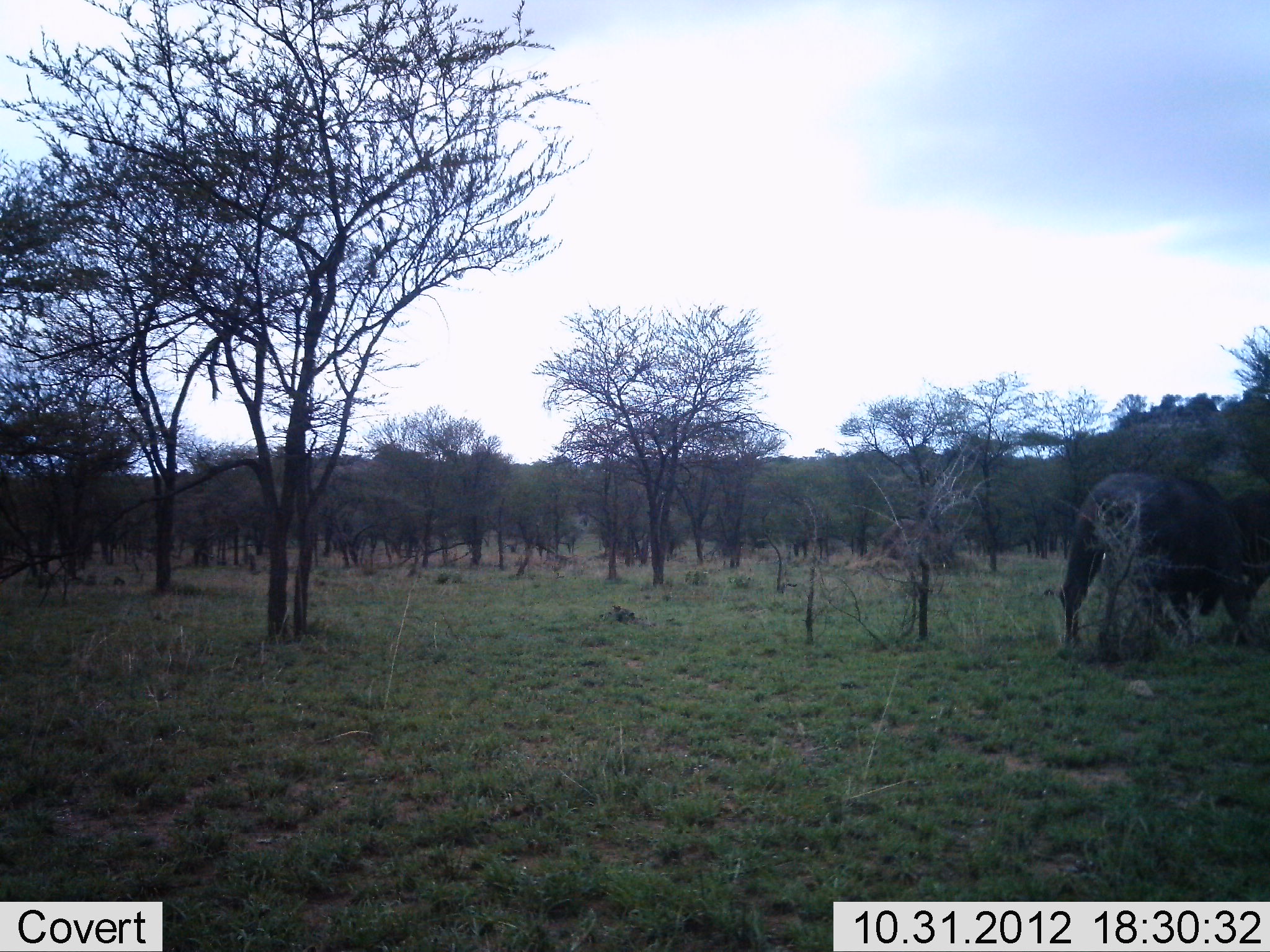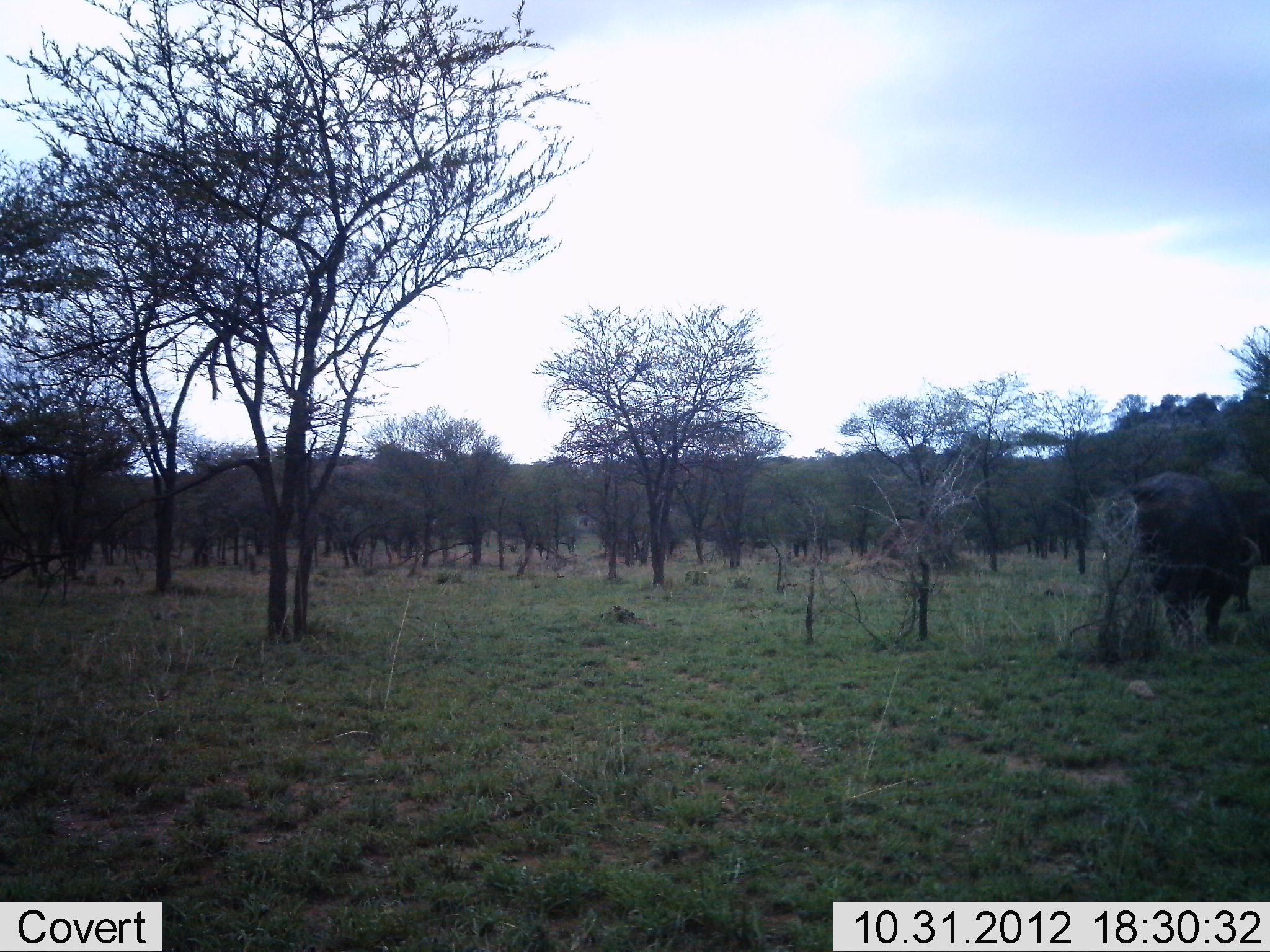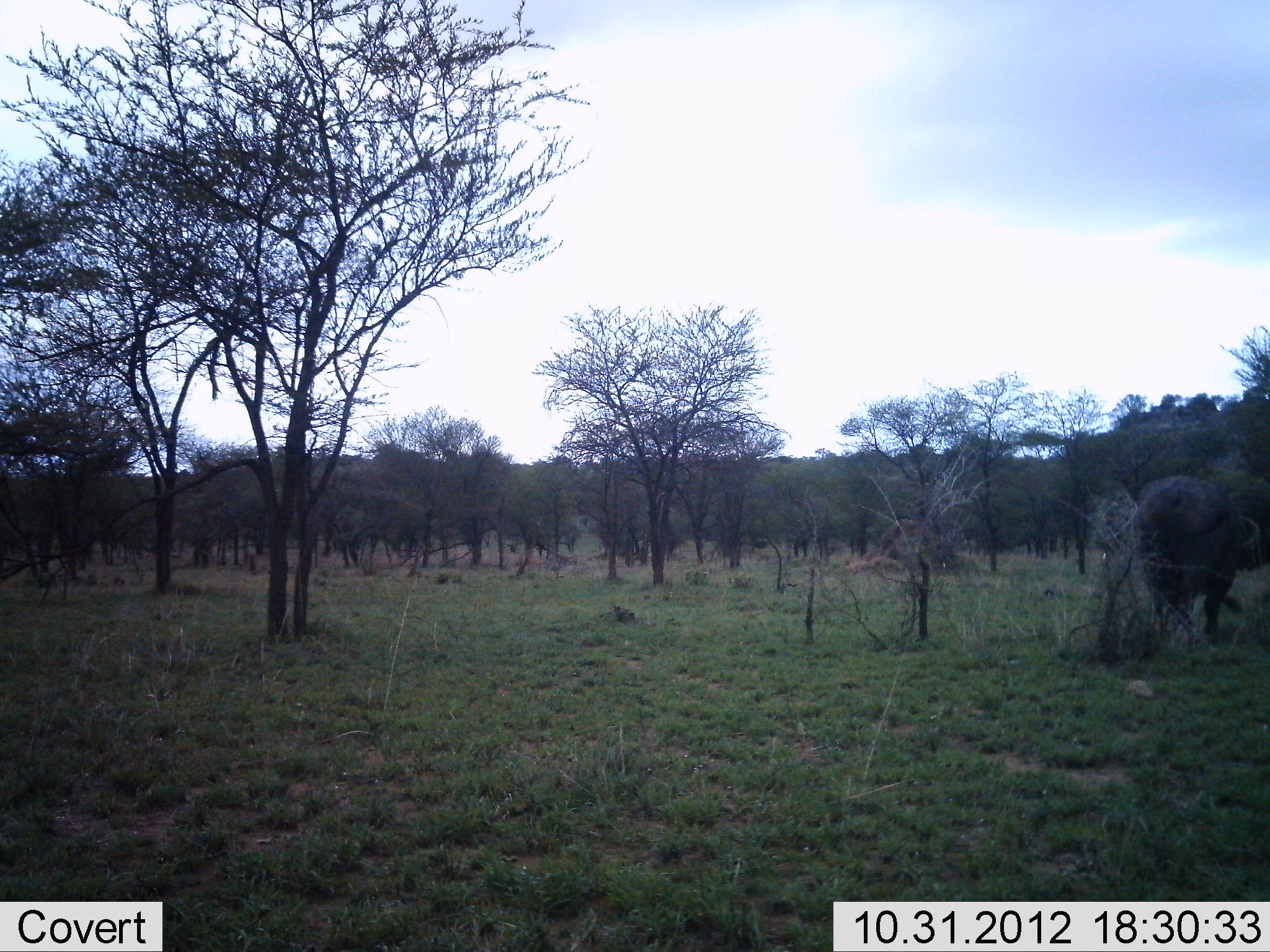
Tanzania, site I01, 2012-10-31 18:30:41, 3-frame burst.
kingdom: Animalia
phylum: Chordata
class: Mammalia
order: Artiodactyla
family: Bovidae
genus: Syncerus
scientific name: Syncerus caffer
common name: cape buffalo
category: buffalo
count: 1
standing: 10%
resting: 0%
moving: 60%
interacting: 10%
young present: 0%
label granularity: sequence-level